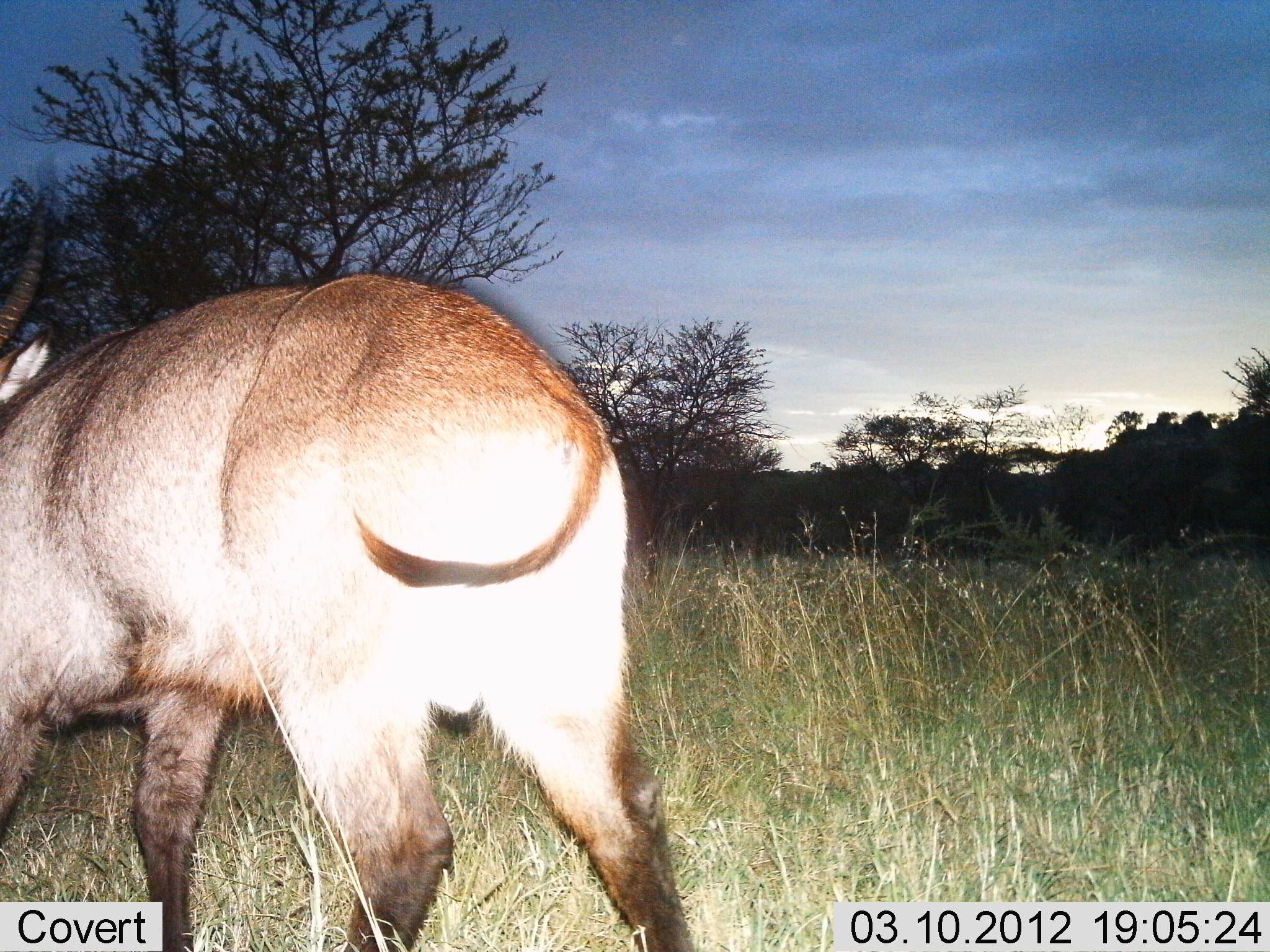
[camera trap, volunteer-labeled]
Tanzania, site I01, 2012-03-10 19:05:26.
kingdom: Animalia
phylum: Chordata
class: Mammalia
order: Artiodactyla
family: Bovidae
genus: Kobus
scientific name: Kobus ellipsiprymnus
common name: waterbuck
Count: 1.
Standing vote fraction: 22%.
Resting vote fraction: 0%.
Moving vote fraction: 78%.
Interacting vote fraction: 0%.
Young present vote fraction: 0%.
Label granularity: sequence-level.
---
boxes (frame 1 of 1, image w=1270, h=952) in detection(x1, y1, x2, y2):
animal: detection(2, 275, 698, 952)